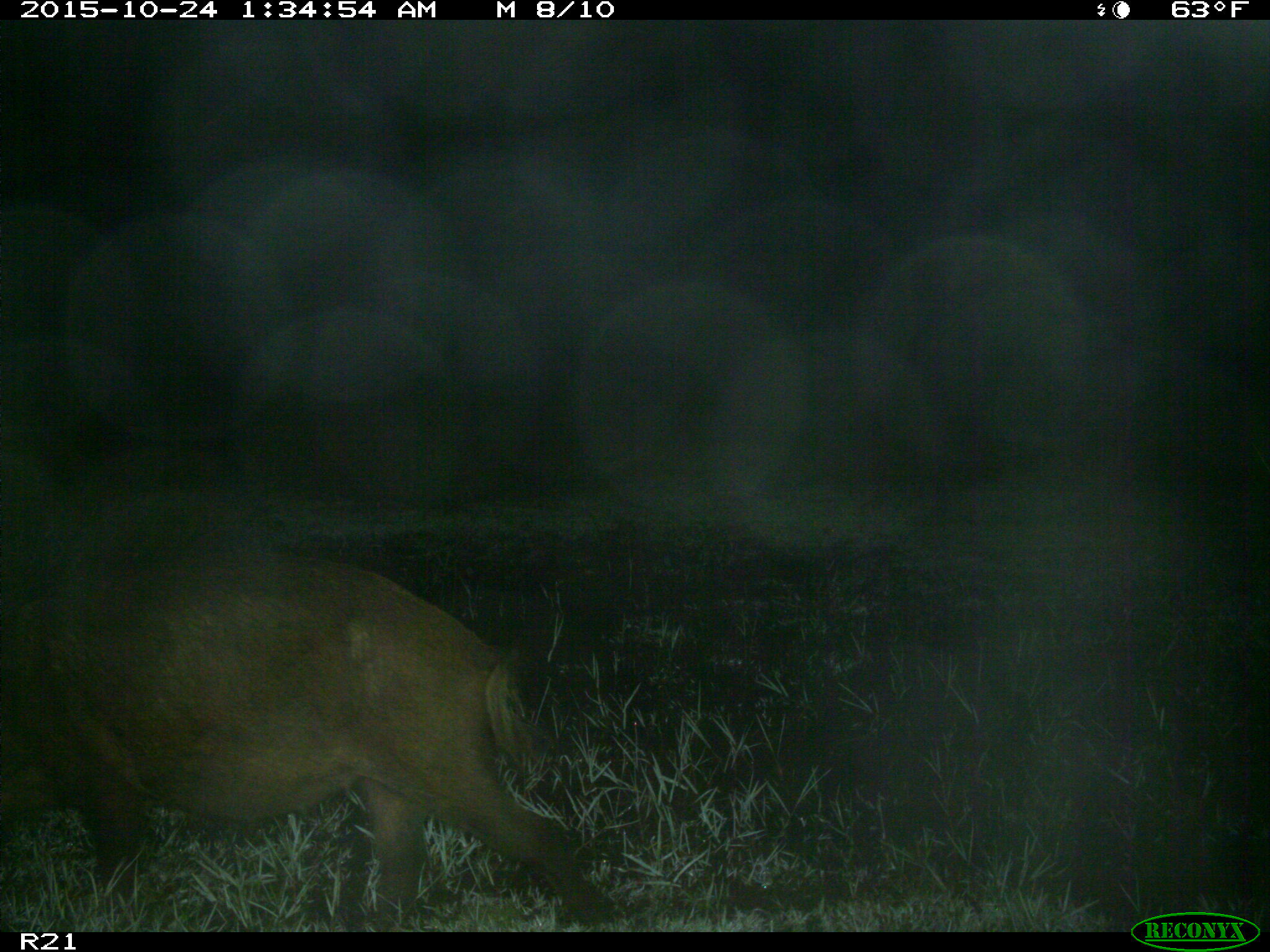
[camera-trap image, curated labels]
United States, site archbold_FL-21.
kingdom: Animalia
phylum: Chordata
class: Mammalia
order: Artiodactyla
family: Suidae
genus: Sus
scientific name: Sus scrofa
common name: wild boar